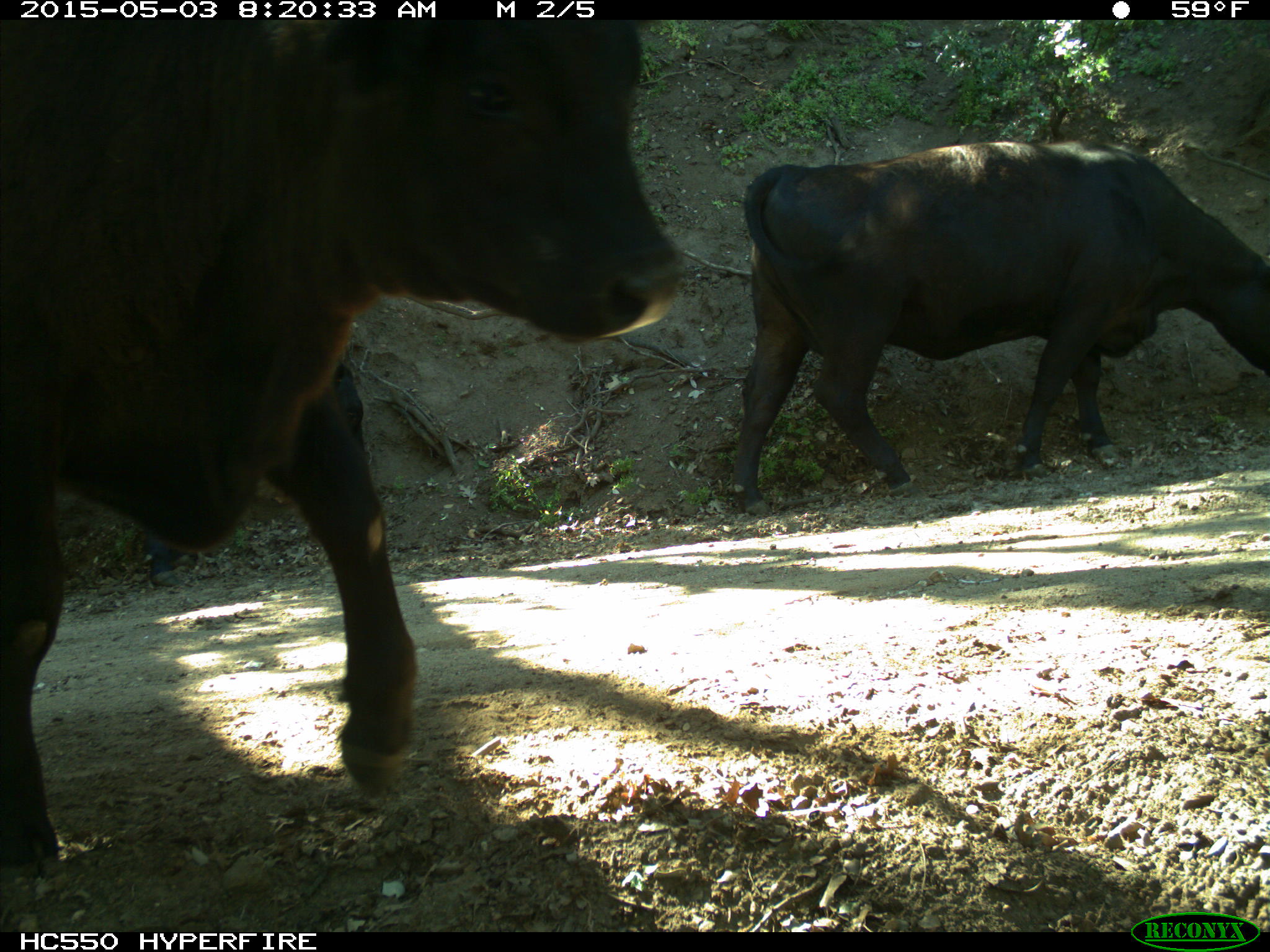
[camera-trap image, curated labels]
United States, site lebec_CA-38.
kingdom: Animalia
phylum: Chordata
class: Mammalia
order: Artiodactyla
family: Bovidae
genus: Bos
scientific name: Bos taurus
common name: domestic cow